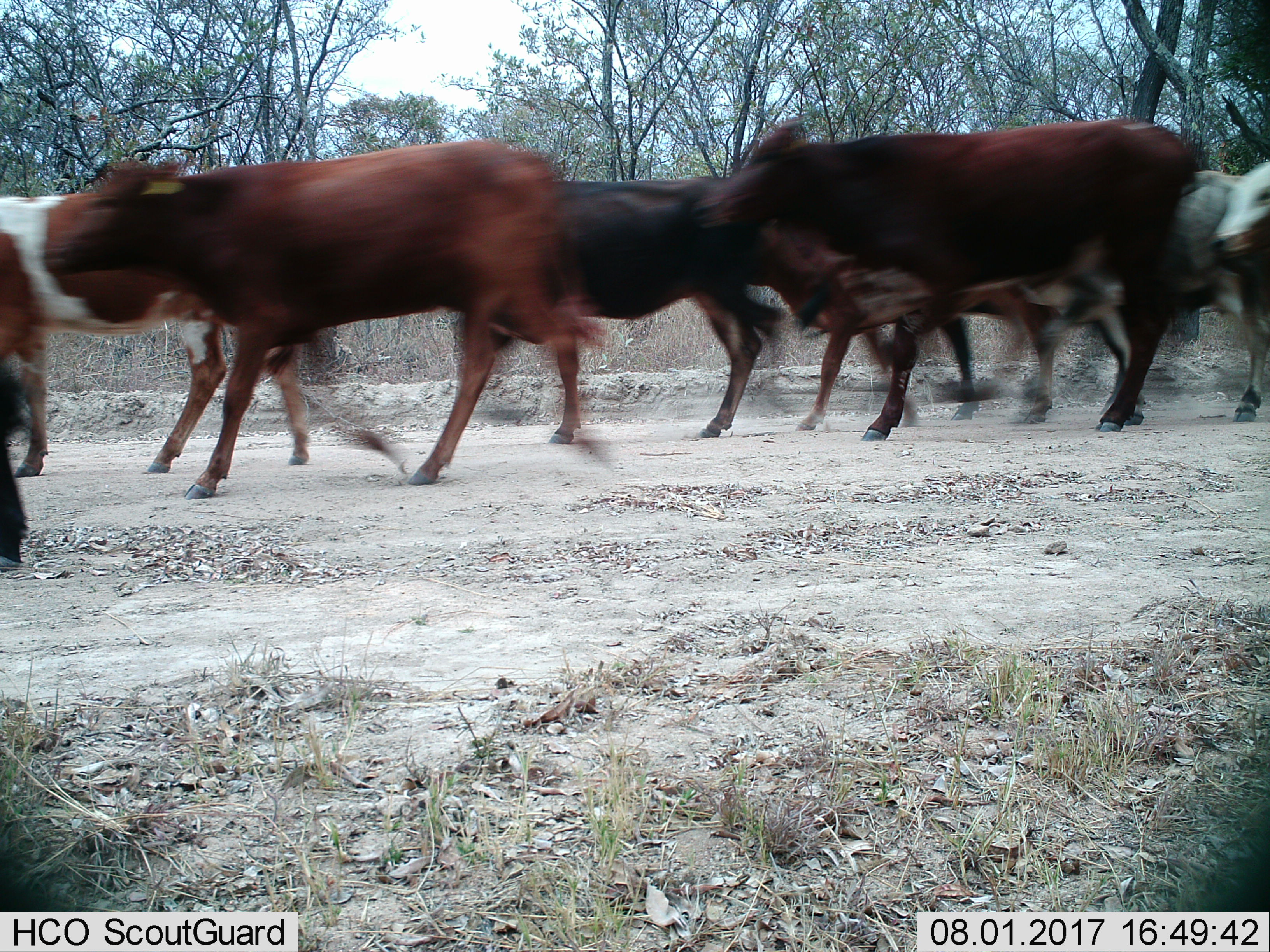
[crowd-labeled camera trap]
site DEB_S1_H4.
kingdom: Animalia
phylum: Chordata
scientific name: Vertebrata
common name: domestic animal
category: domesticanimal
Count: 11-50.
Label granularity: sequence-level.